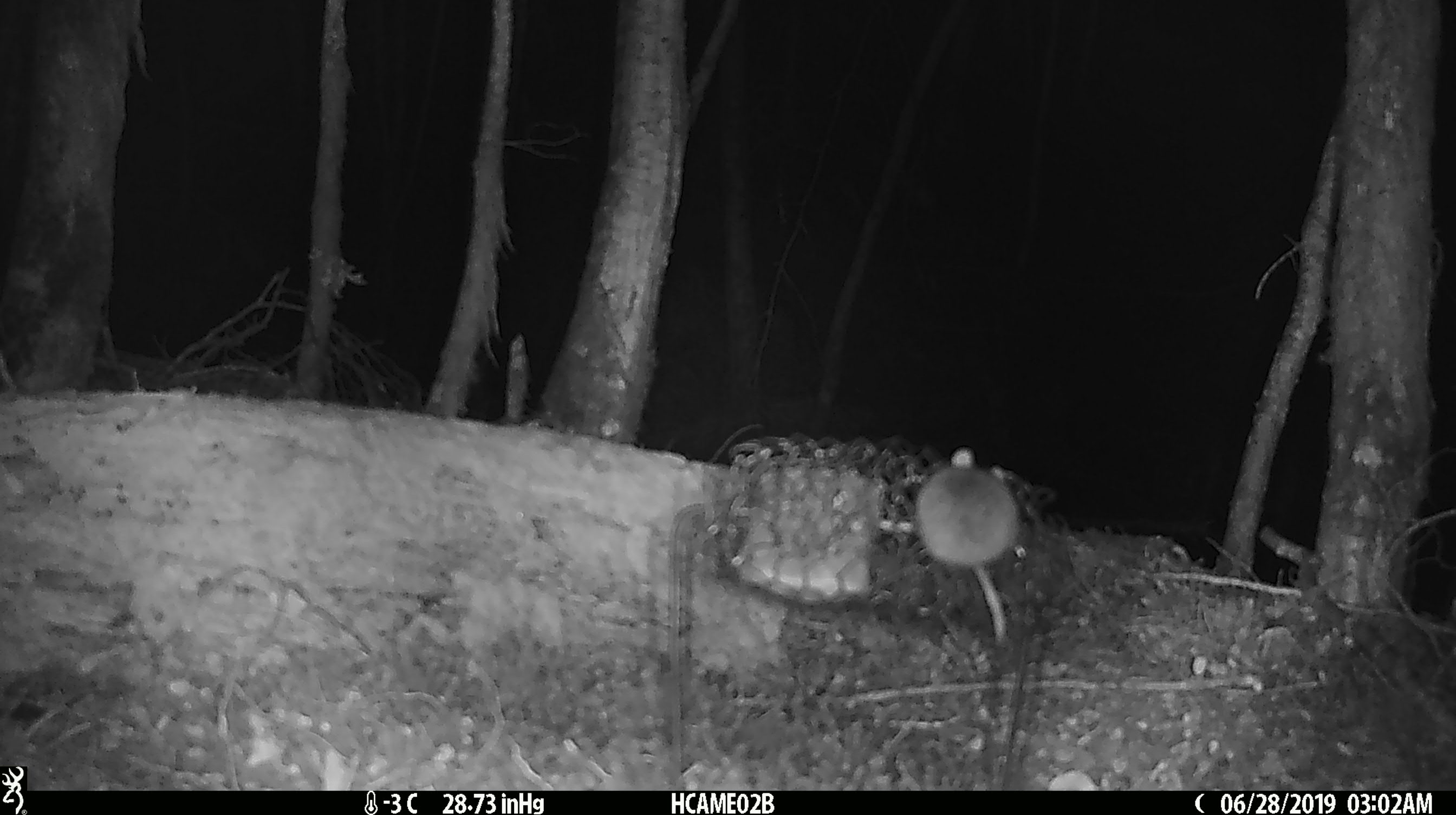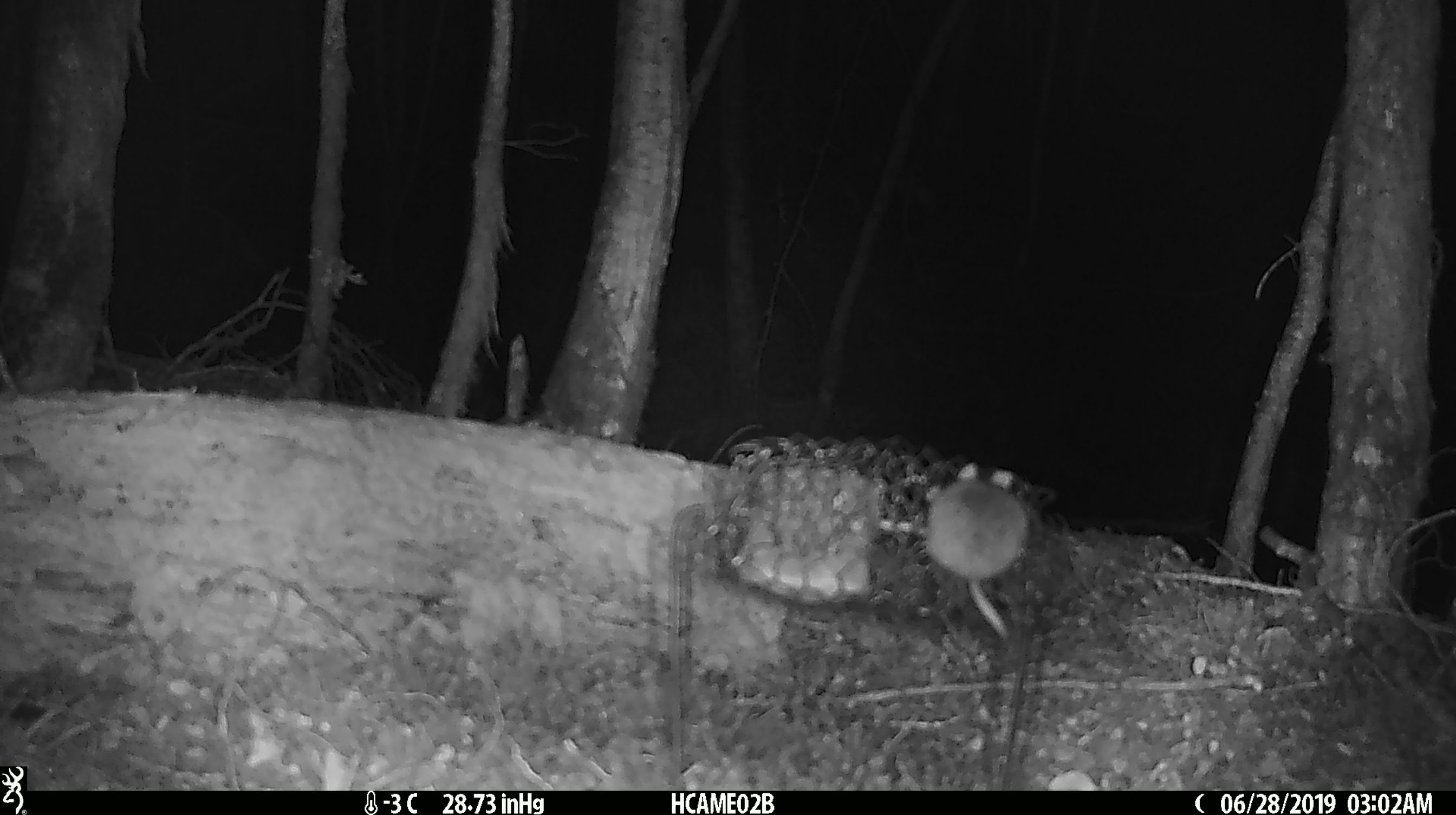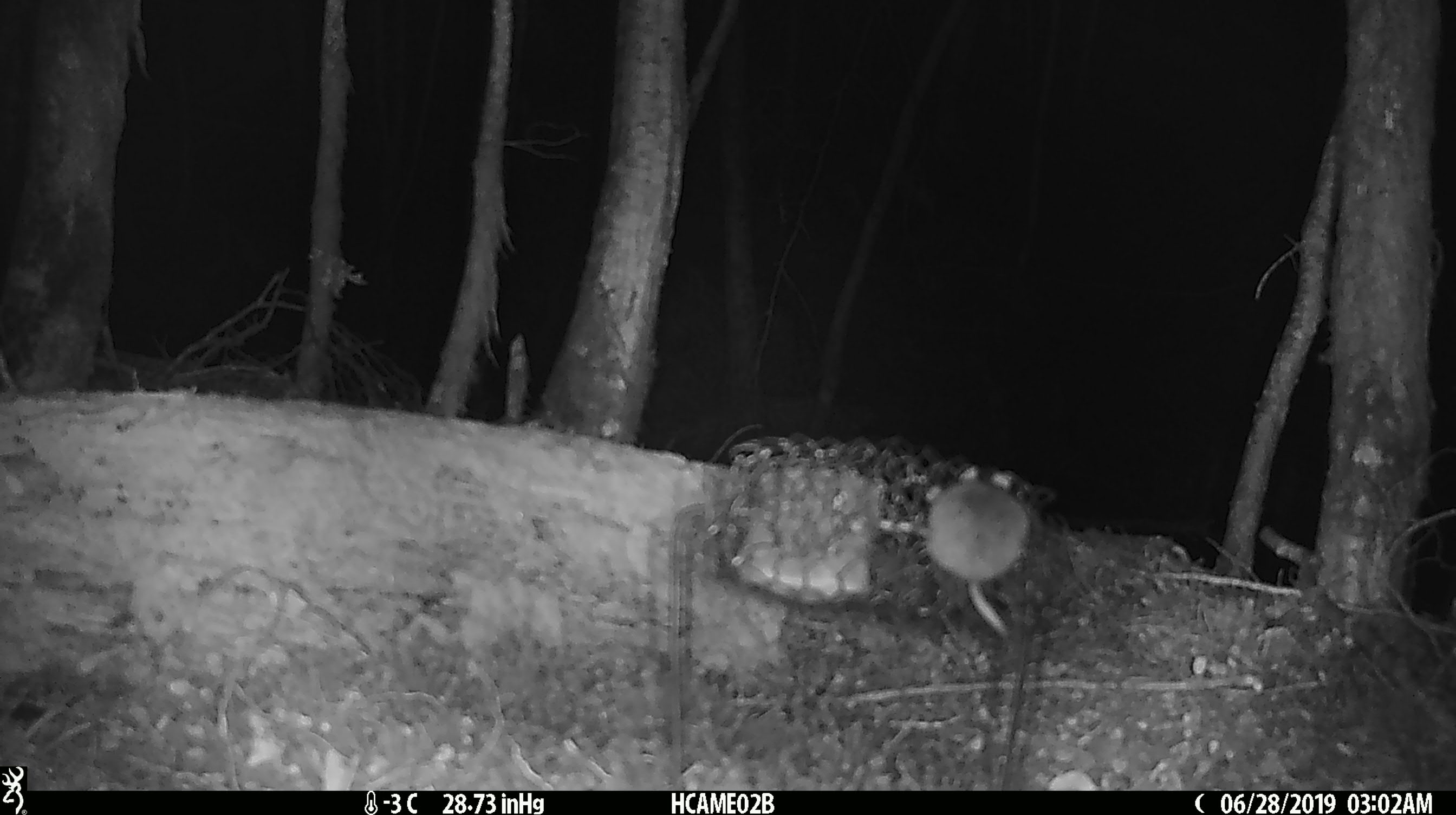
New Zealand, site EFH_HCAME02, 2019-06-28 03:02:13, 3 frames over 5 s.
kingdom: Animalia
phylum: Chordata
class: Mammalia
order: Rodentia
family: Muridae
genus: Mus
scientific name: Mus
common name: mouse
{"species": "mouse (Mus)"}